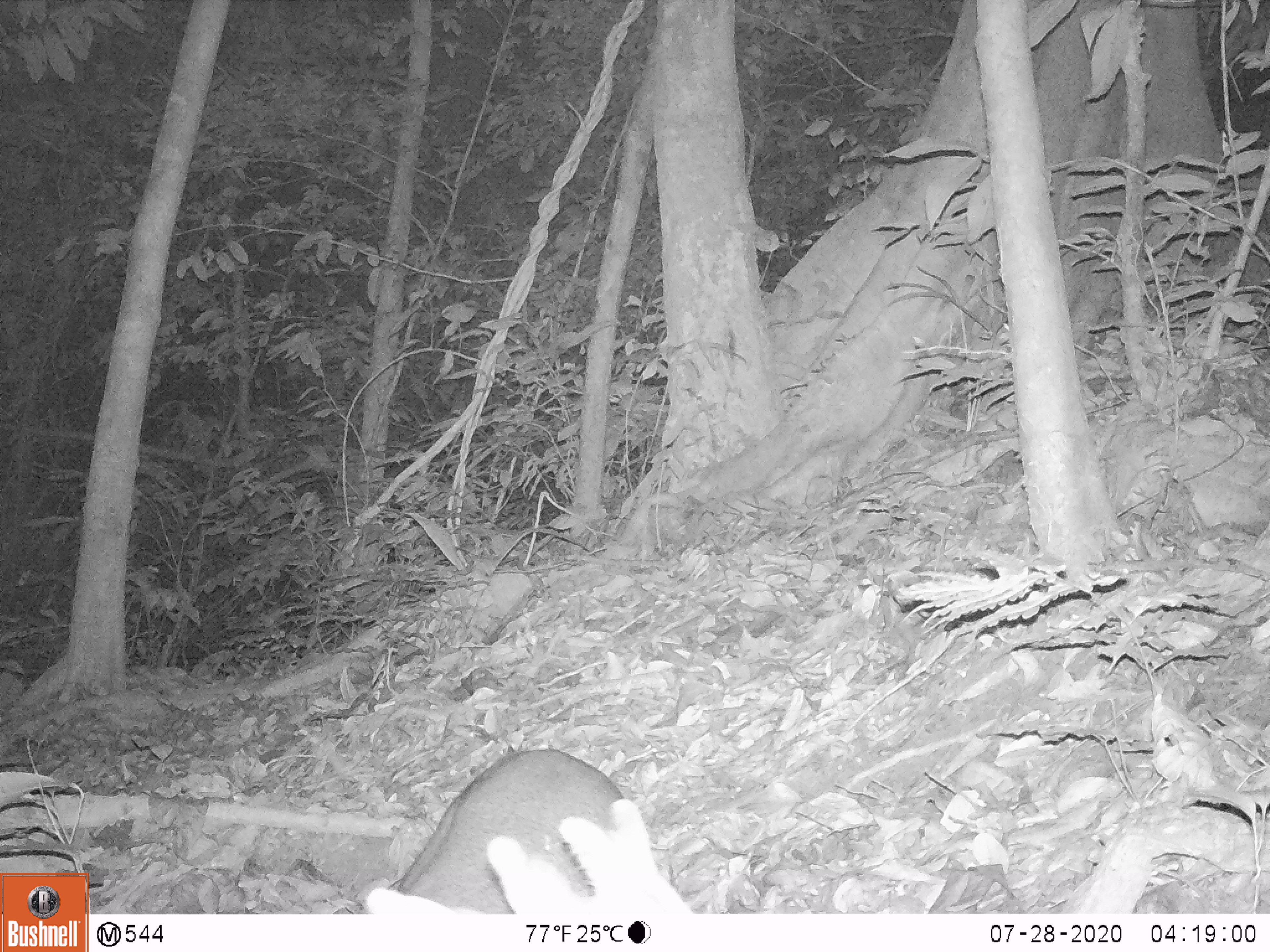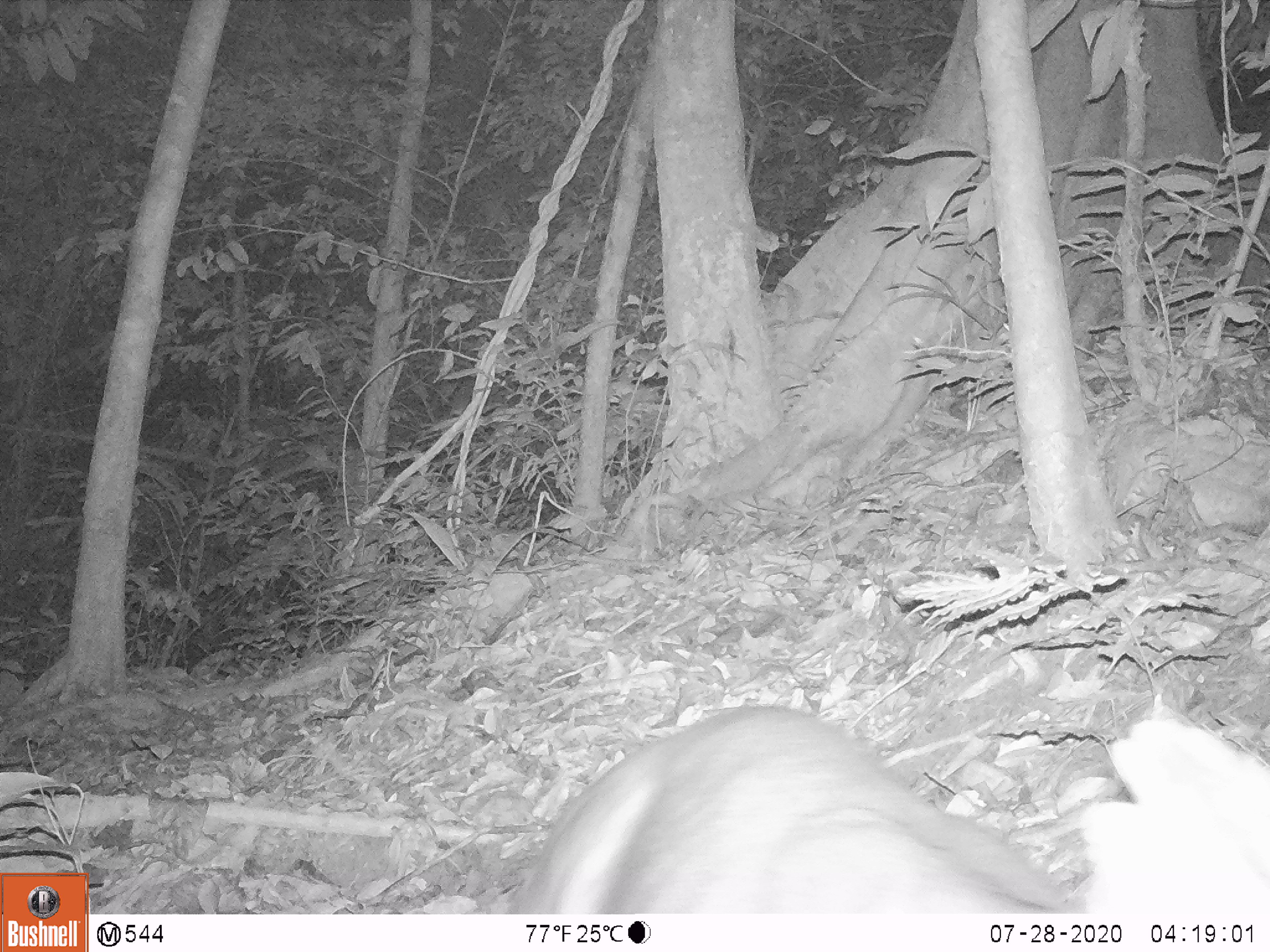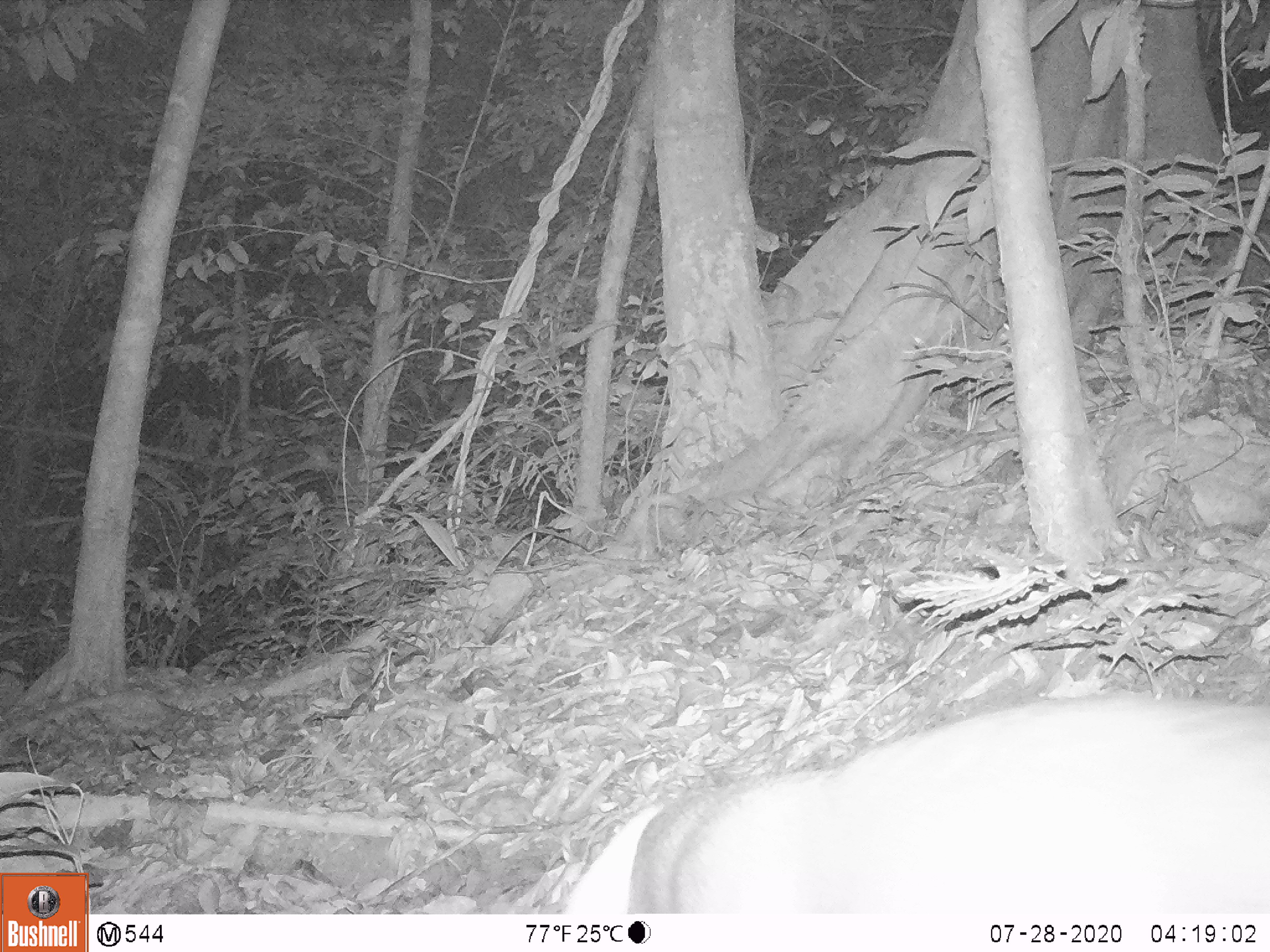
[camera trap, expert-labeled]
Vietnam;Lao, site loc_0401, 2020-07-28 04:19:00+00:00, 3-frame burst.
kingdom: Animalia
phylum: Chordata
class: Mammalia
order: Artiodactyla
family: Cervidae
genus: Muntiacus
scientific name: Muntiacus rooseveltorum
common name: roosevelt's muntjac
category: roosevelts muntjac group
Roosevelts muntjac group (roosevelt's muntjac) (Muntiacus rooseveltorum). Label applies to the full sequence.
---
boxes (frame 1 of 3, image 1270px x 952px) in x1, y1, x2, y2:
roosevelts muntjac group: 355, 746, 693, 915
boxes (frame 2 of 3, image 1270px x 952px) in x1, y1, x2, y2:
roosevelts muntjac group: 500, 699, 1267, 916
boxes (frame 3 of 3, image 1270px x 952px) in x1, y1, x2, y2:
roosevelts muntjac group: 559, 688, 1269, 908